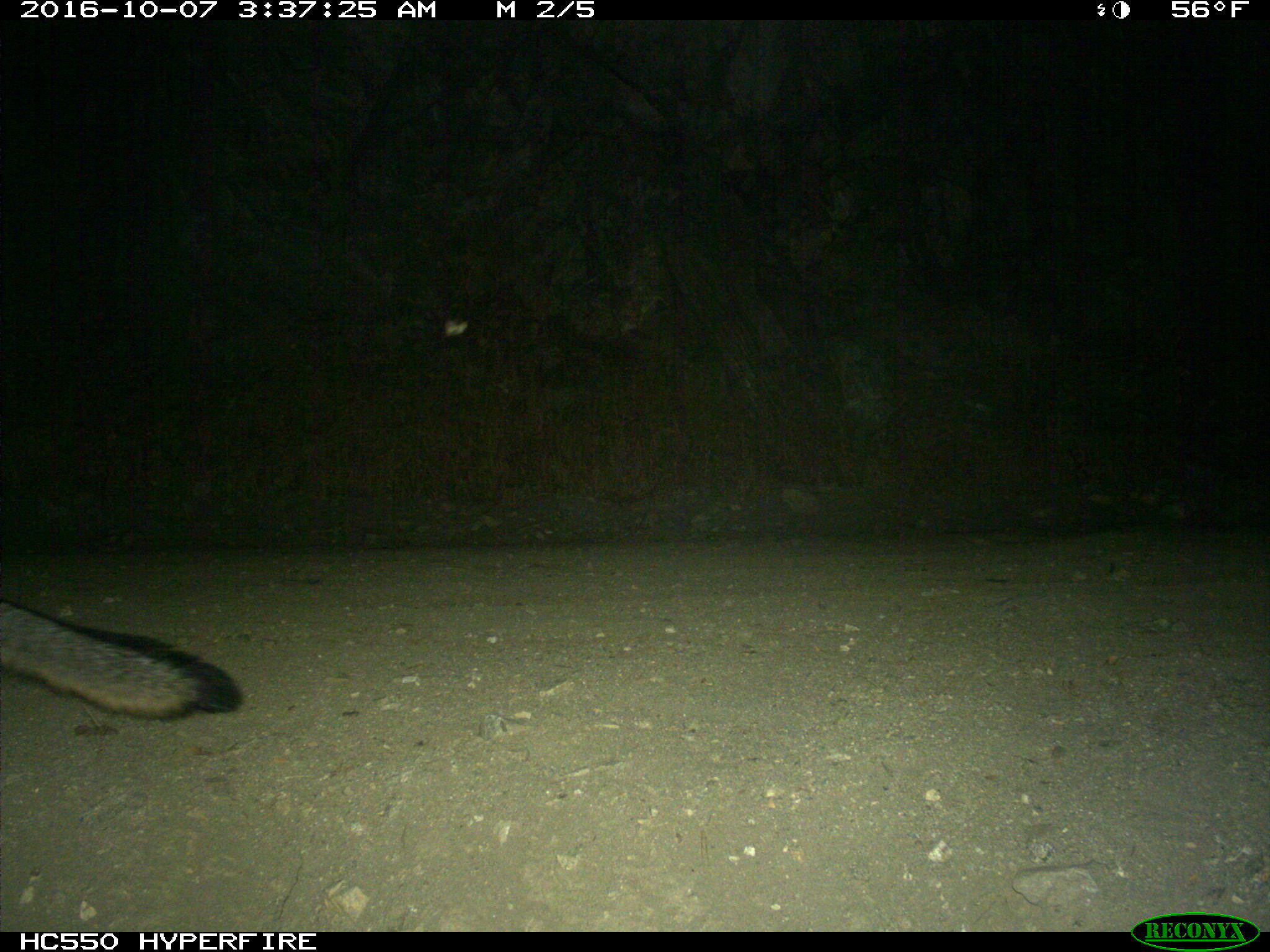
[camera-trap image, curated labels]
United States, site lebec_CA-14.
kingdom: Animalia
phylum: Chordata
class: Mammalia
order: Carnivora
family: Canidae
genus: Urocyon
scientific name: Urocyon cinereoargenteus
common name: gray fox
Urocyon cinereoargenteus (gray fox).